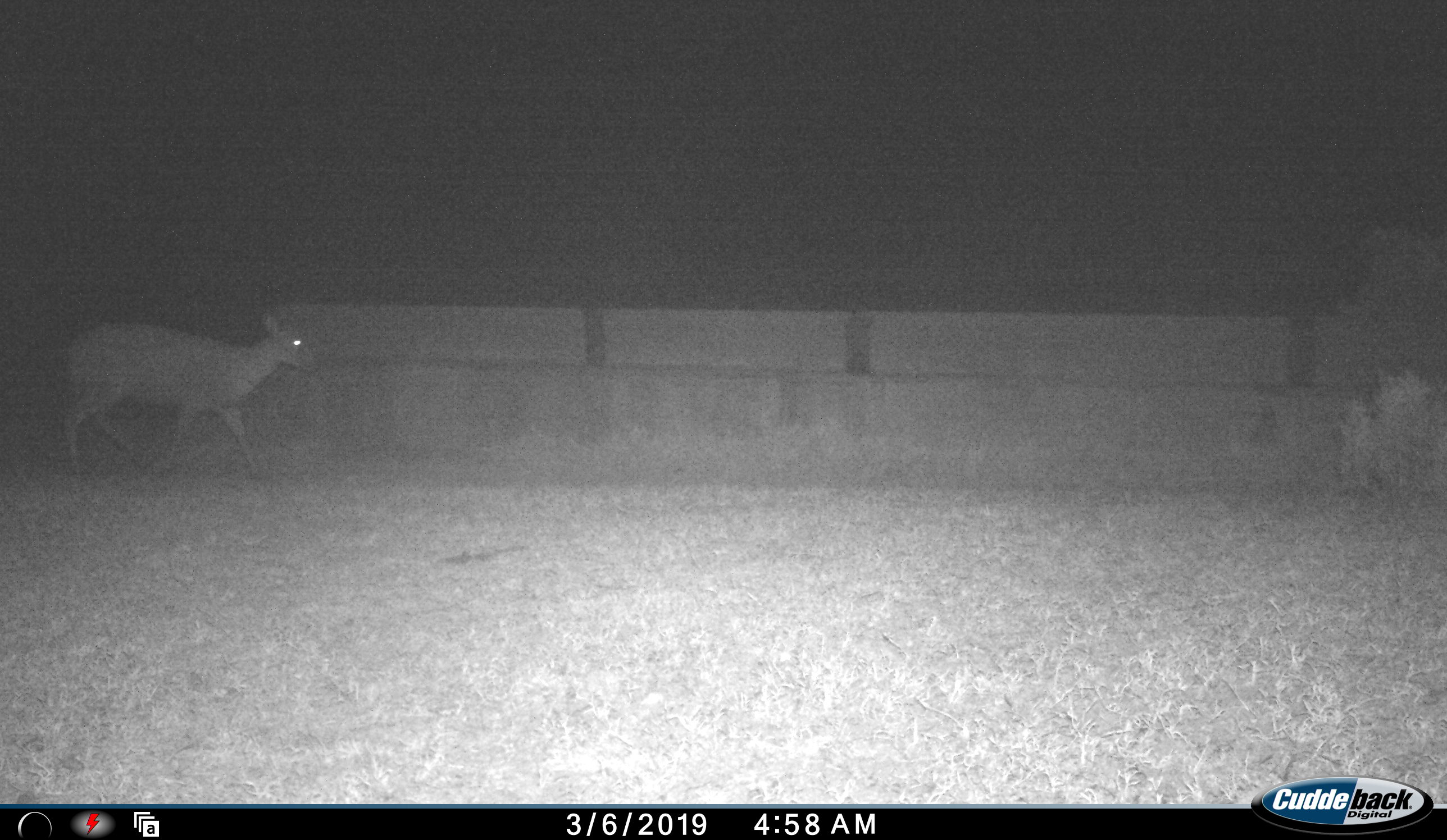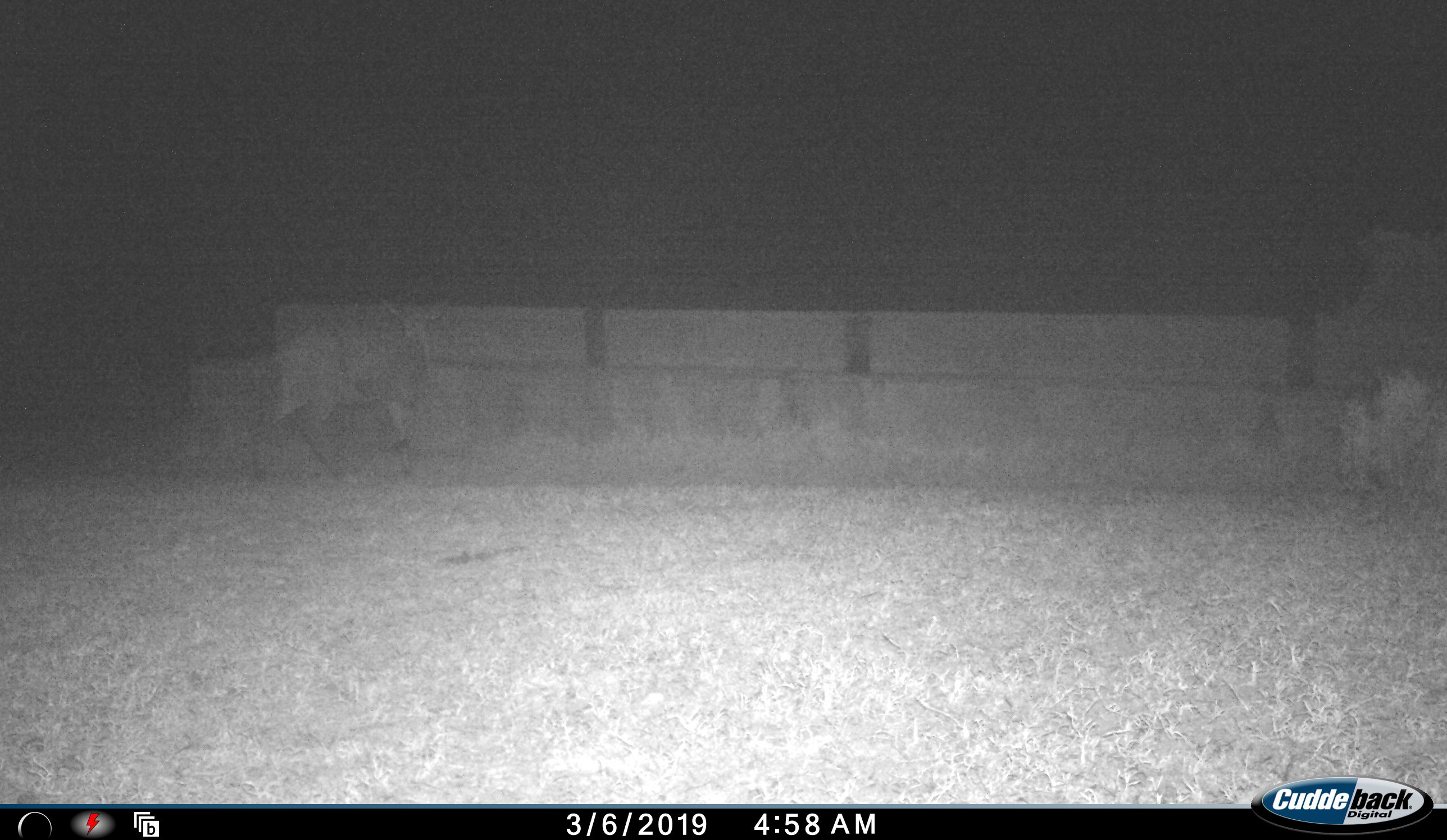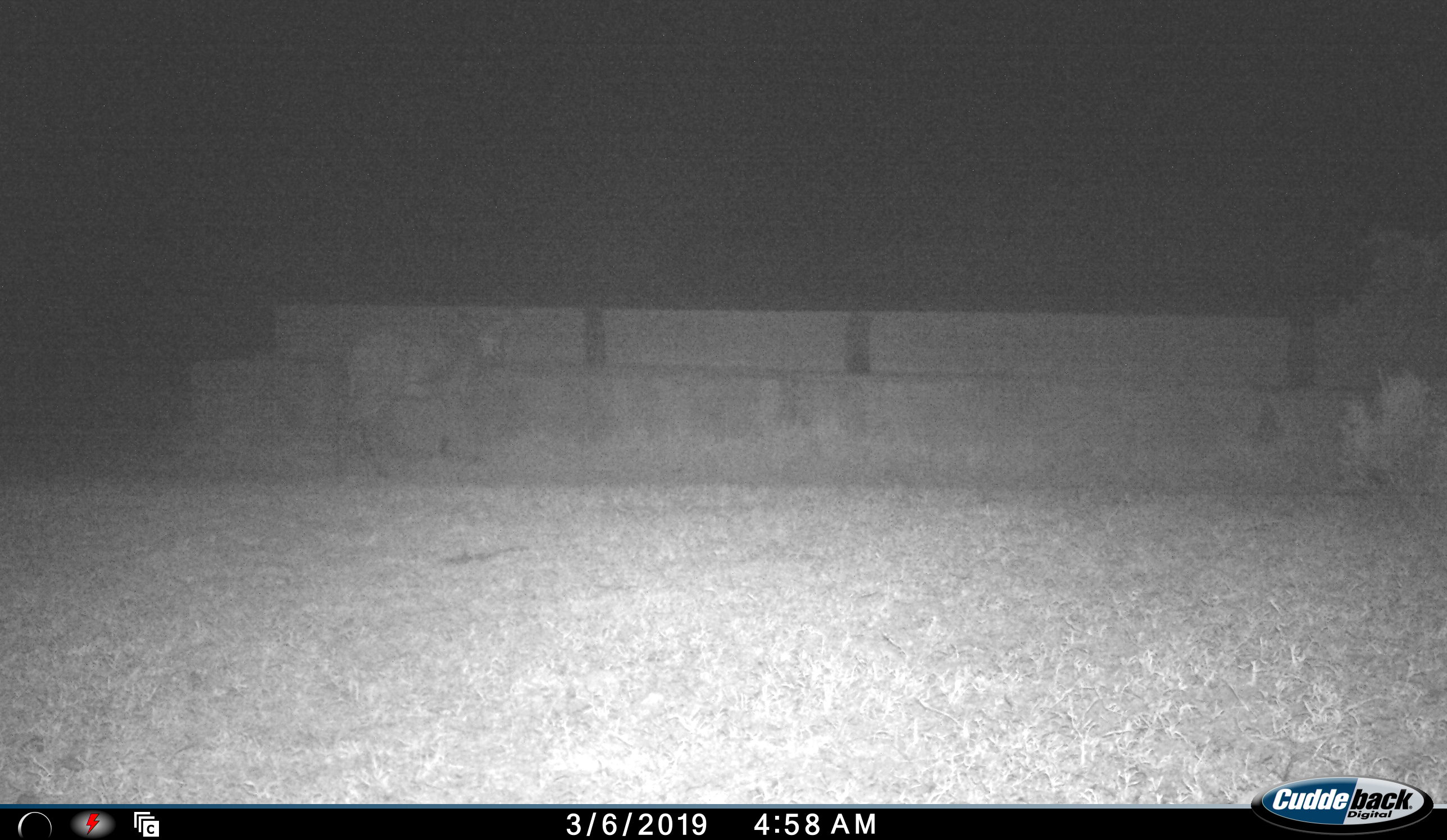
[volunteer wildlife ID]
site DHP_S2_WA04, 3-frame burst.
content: unidentified animal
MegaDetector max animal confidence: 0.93